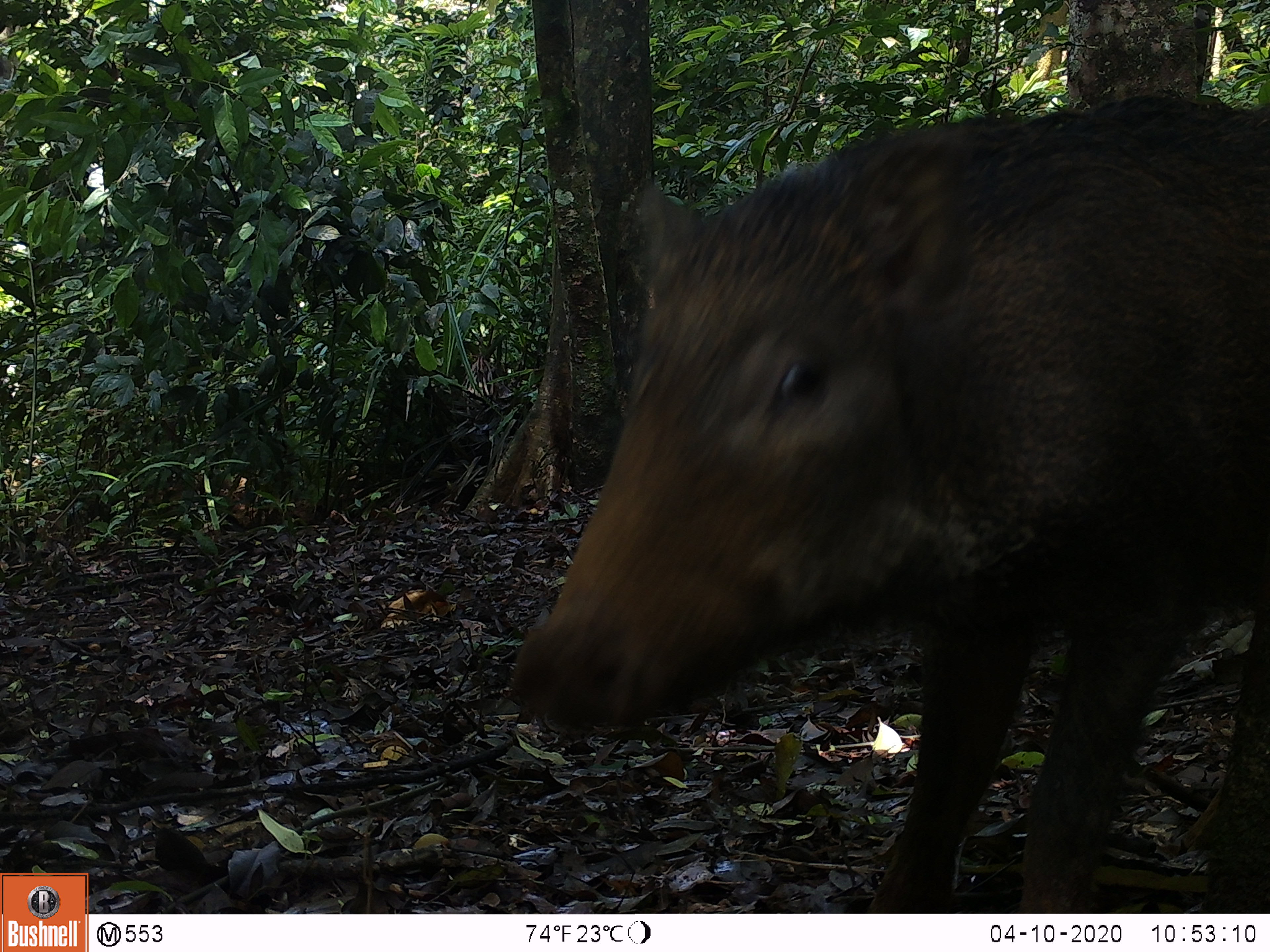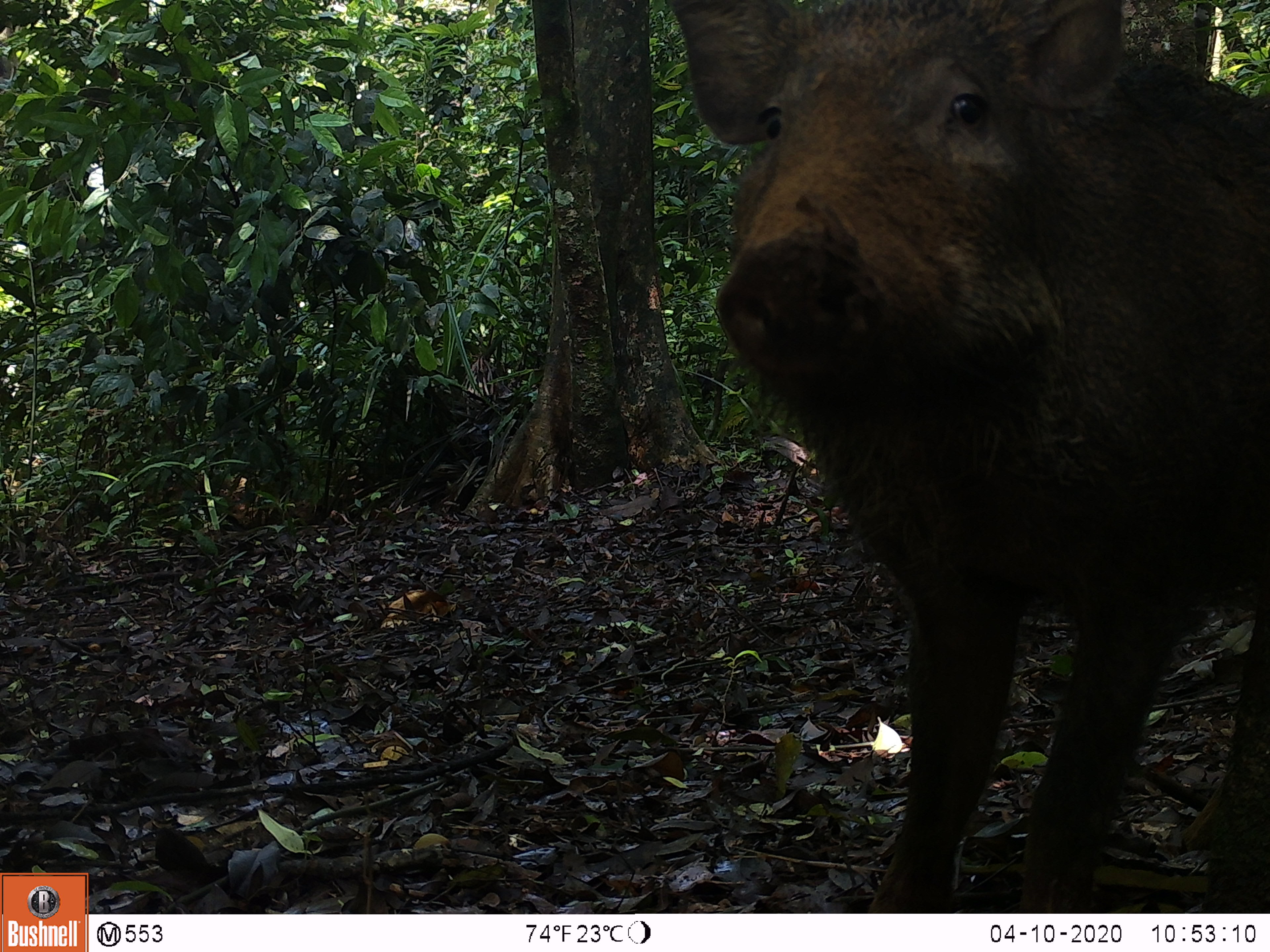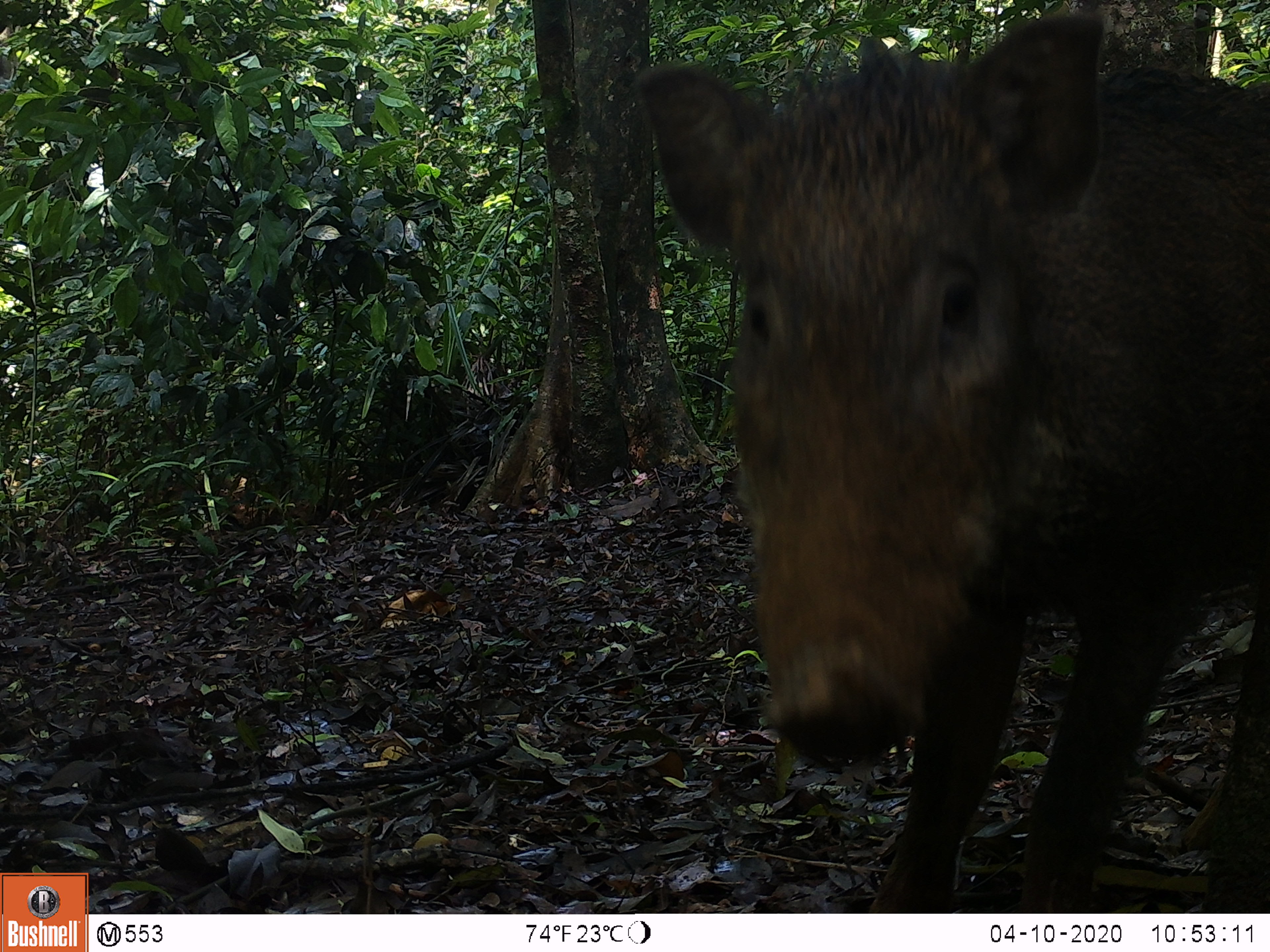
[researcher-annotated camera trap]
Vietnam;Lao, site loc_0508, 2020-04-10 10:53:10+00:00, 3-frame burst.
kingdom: Animalia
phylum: Chordata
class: Mammalia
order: Artiodactyla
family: Suidae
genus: Sus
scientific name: Sus scrofa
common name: eurasian wild pig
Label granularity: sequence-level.